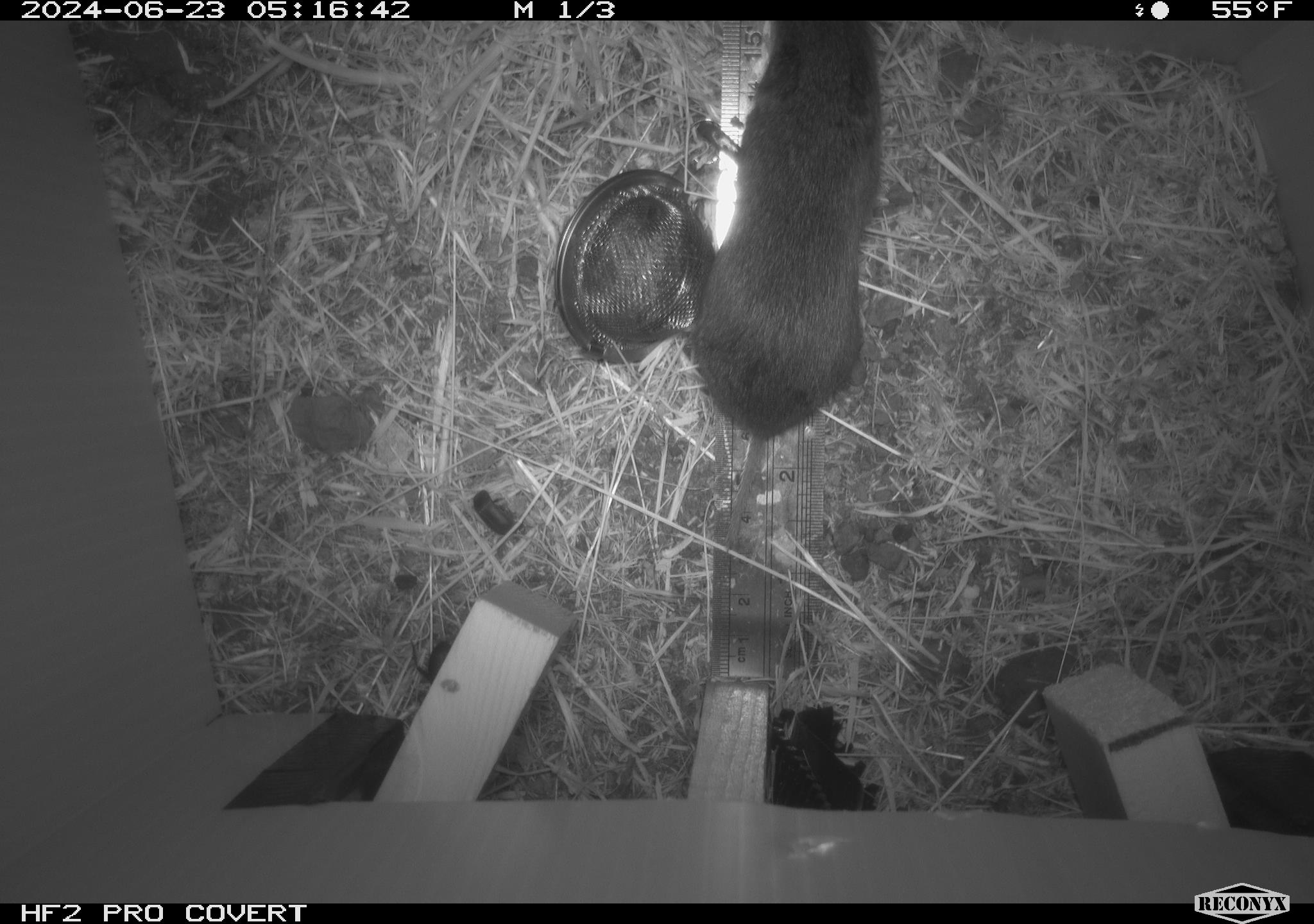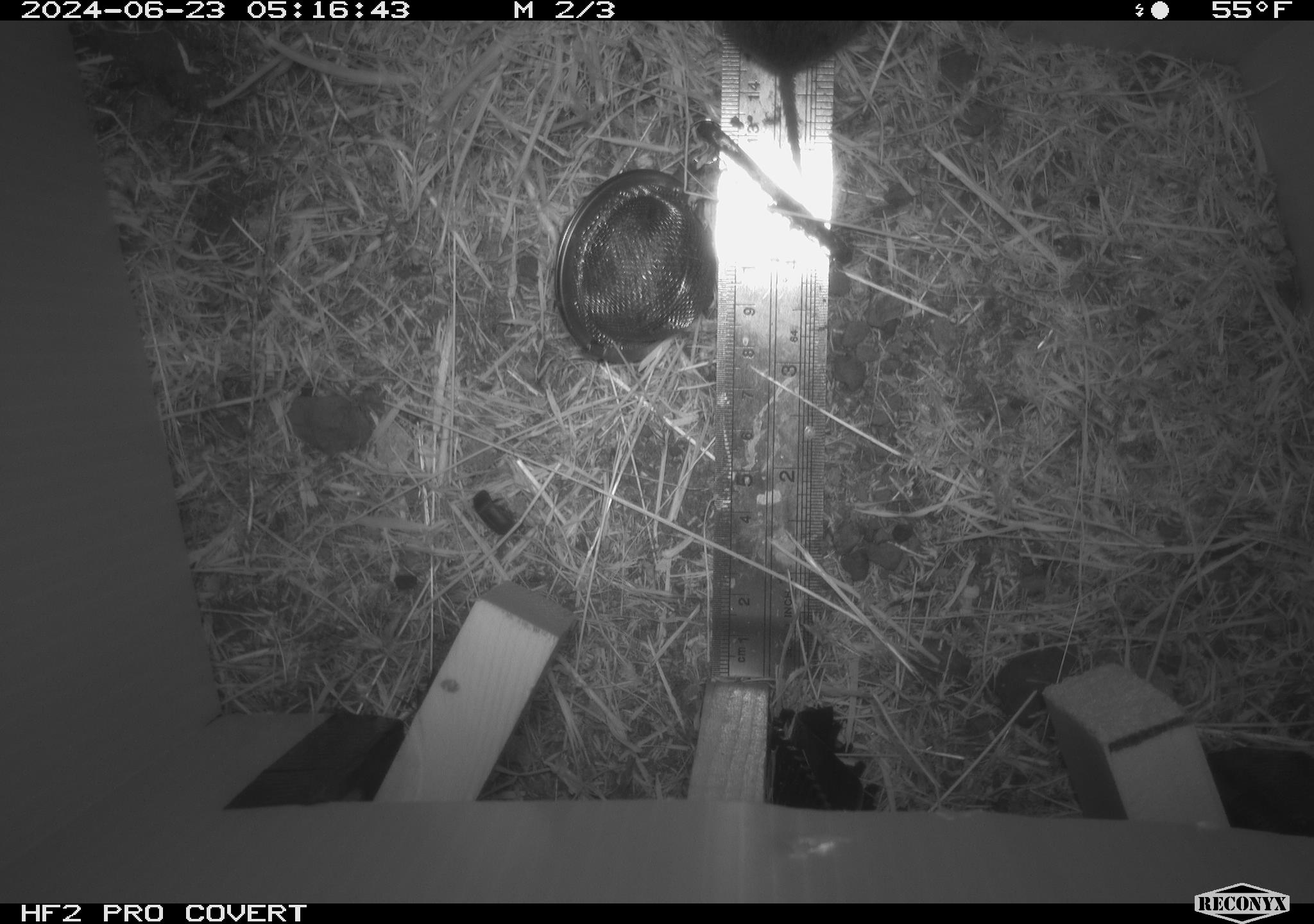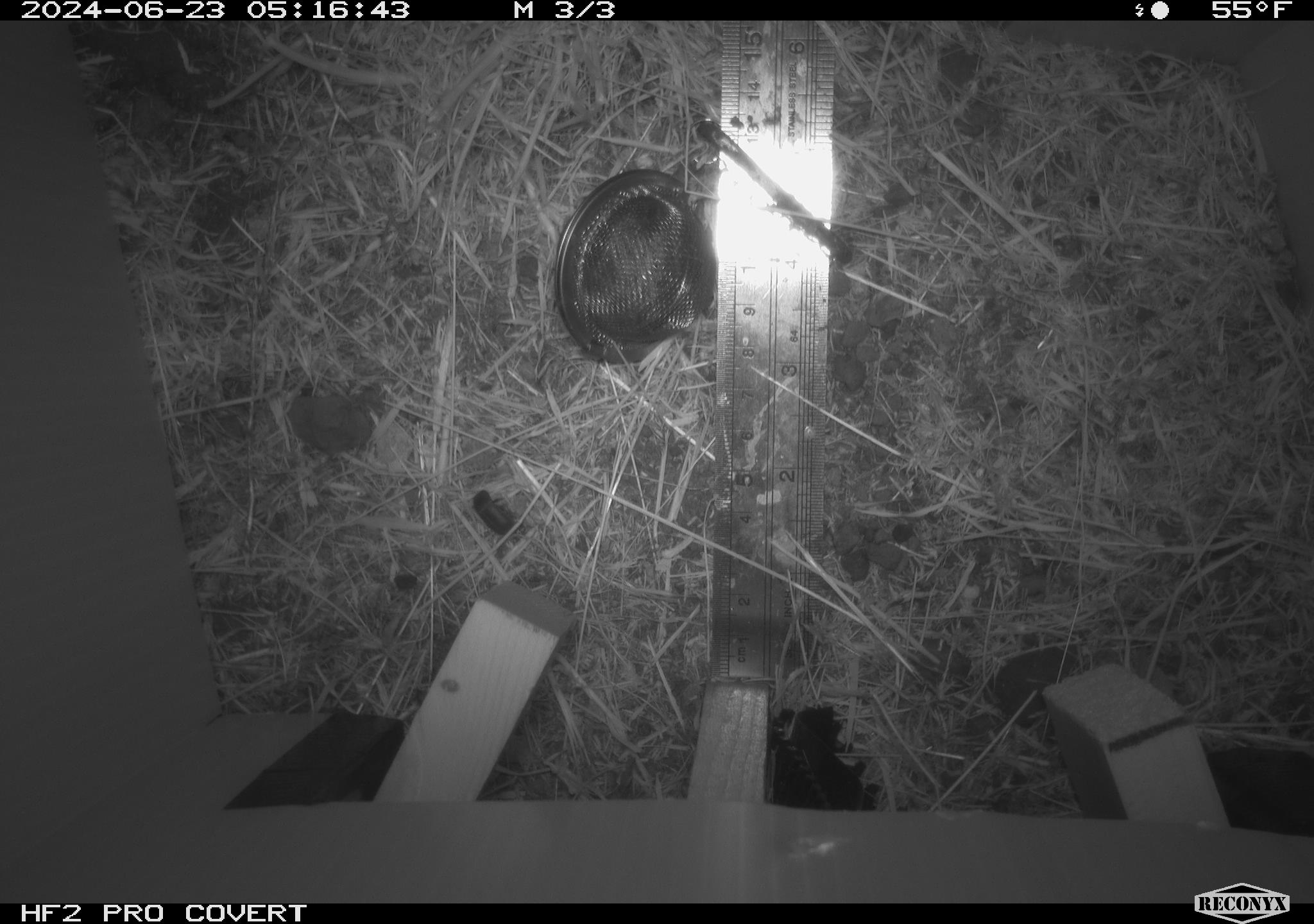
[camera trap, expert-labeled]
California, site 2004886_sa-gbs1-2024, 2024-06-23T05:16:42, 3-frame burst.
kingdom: Animalia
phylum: Chordata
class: Mammalia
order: Rodentia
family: Cricetidae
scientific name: Arvicolinae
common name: voles, lemmings, and muskrats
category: arvicolinae subfamily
Arvicolinae subfamily (voles, lemmings, and muskrats) (Arvicolinae).